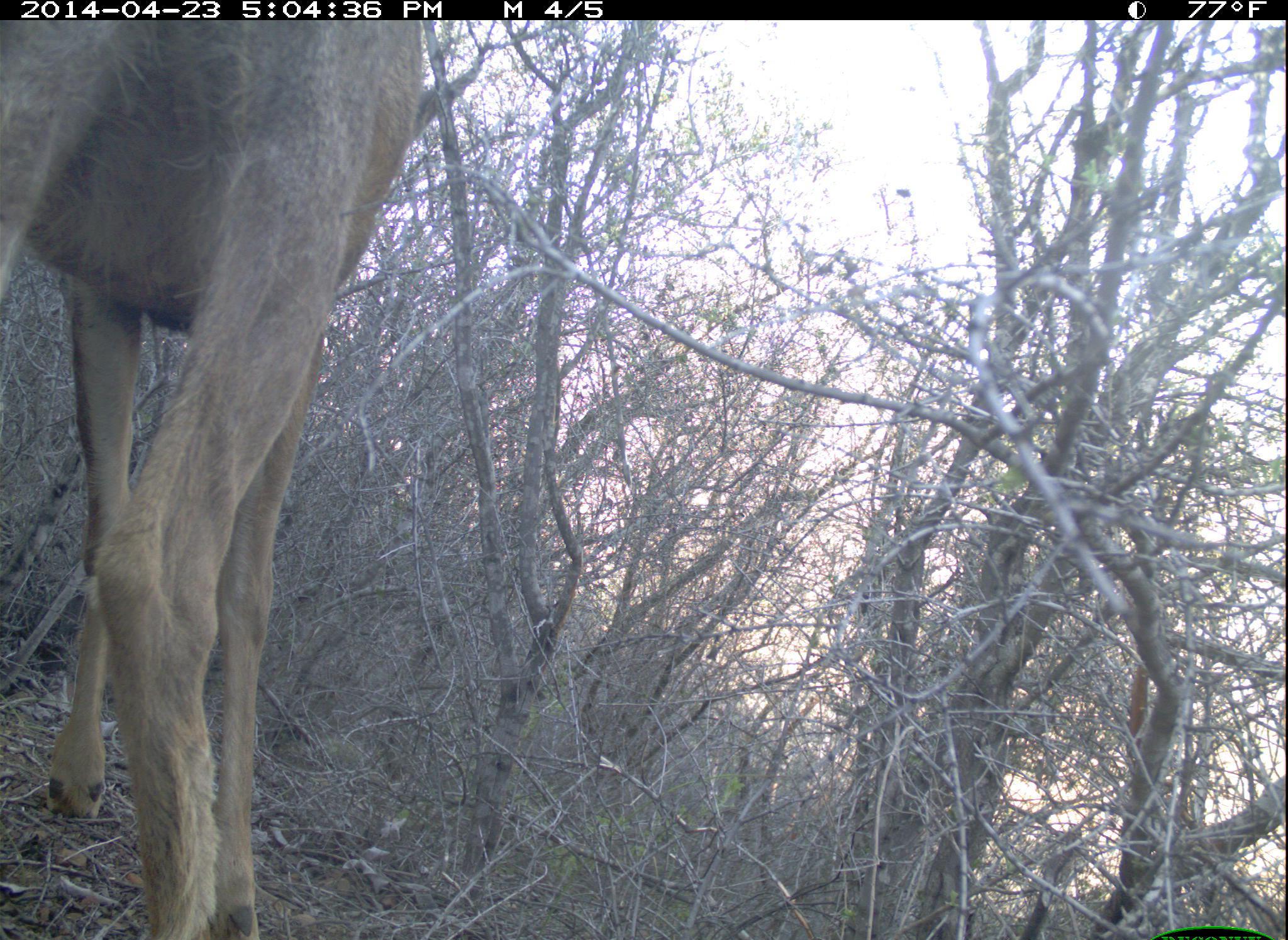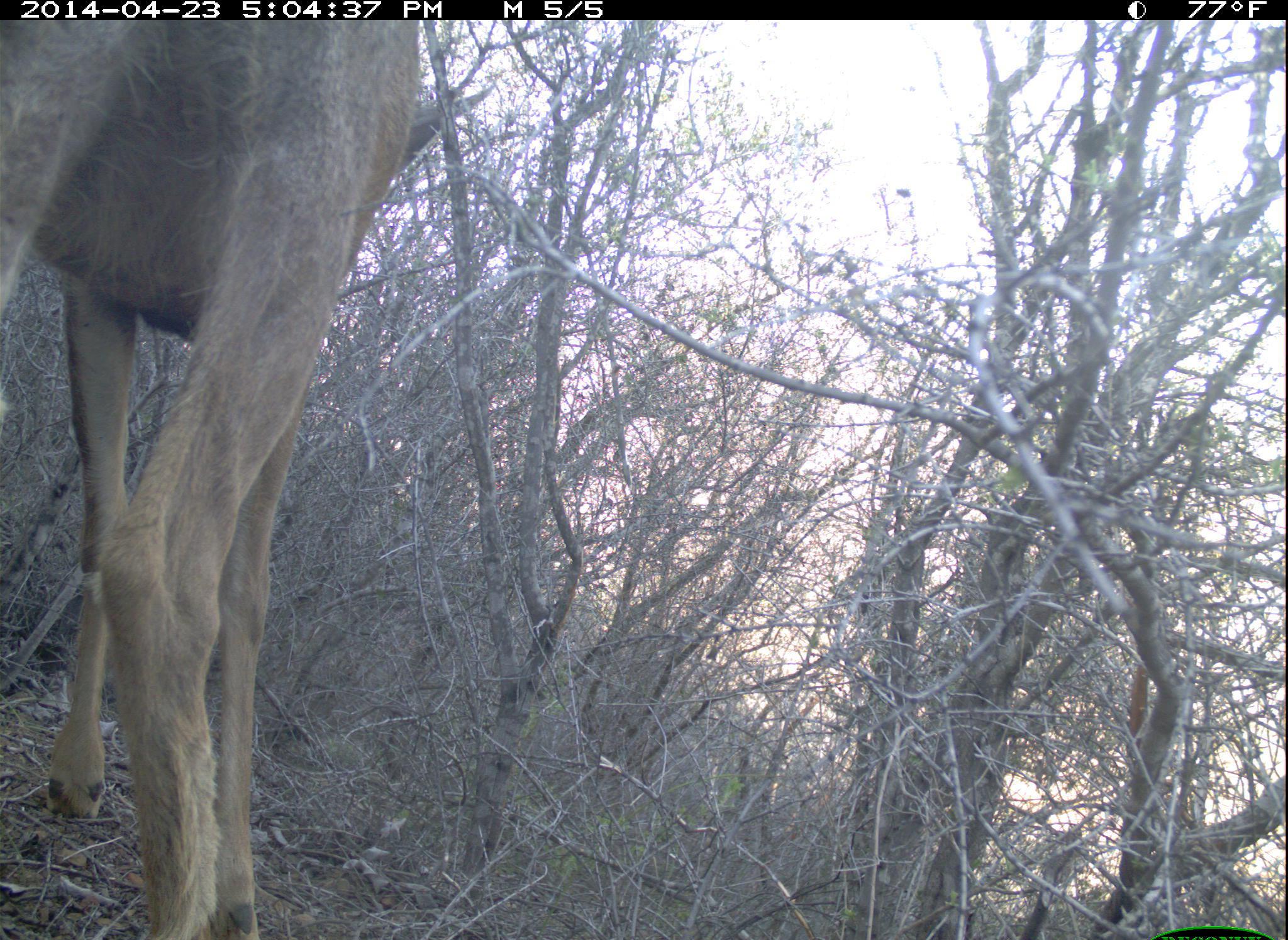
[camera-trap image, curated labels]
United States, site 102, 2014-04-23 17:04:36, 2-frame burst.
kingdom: Animalia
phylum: Chordata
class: Mammalia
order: Artiodactyla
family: Cervidae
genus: Odocoileus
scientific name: Odocoileus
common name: deer